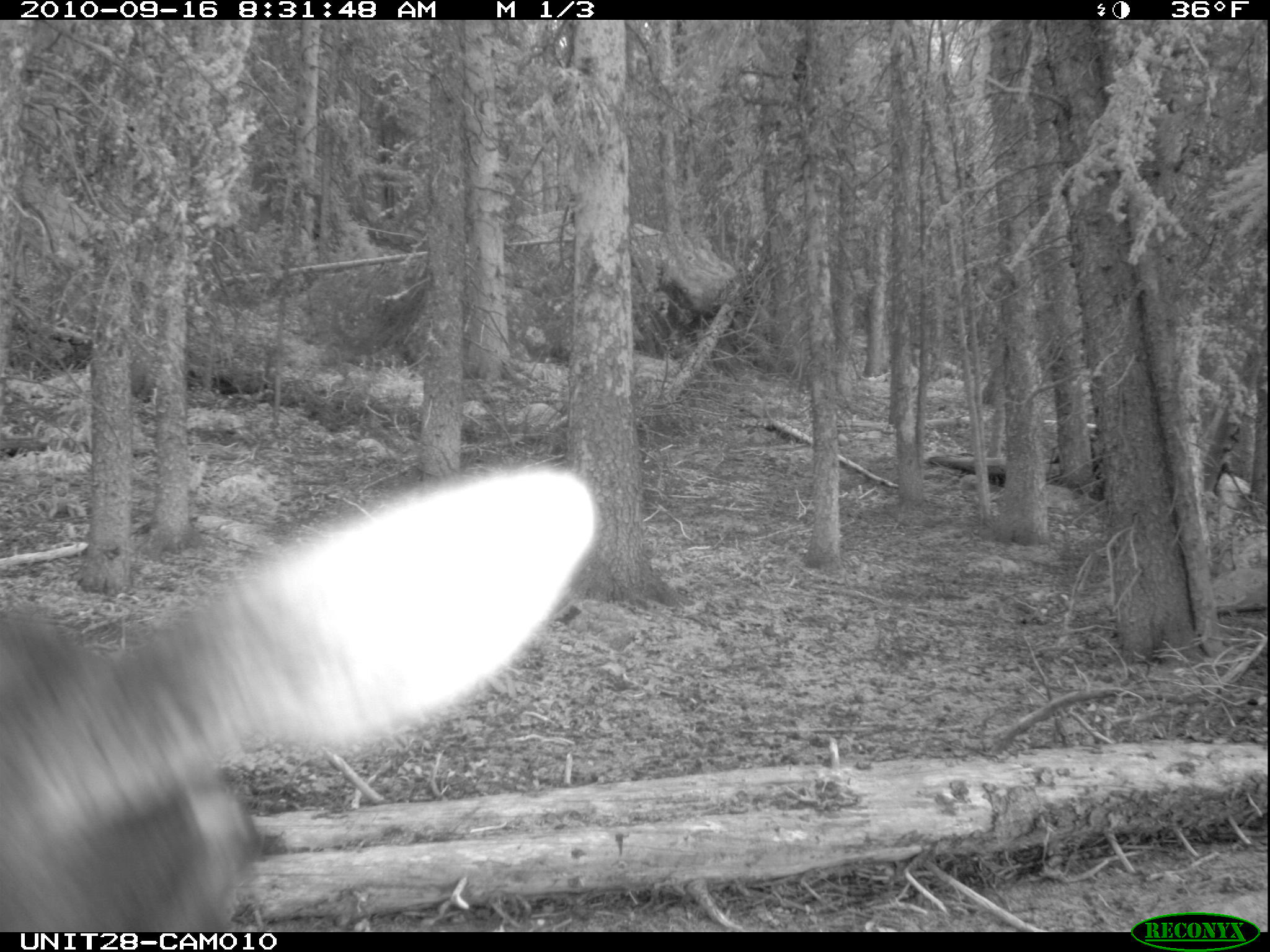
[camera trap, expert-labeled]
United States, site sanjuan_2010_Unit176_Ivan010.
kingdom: Animalia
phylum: Chordata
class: Mammalia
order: Artiodactyla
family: Cervidae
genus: Alces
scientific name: Alces alces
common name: moose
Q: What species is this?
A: Alces alces (moose).